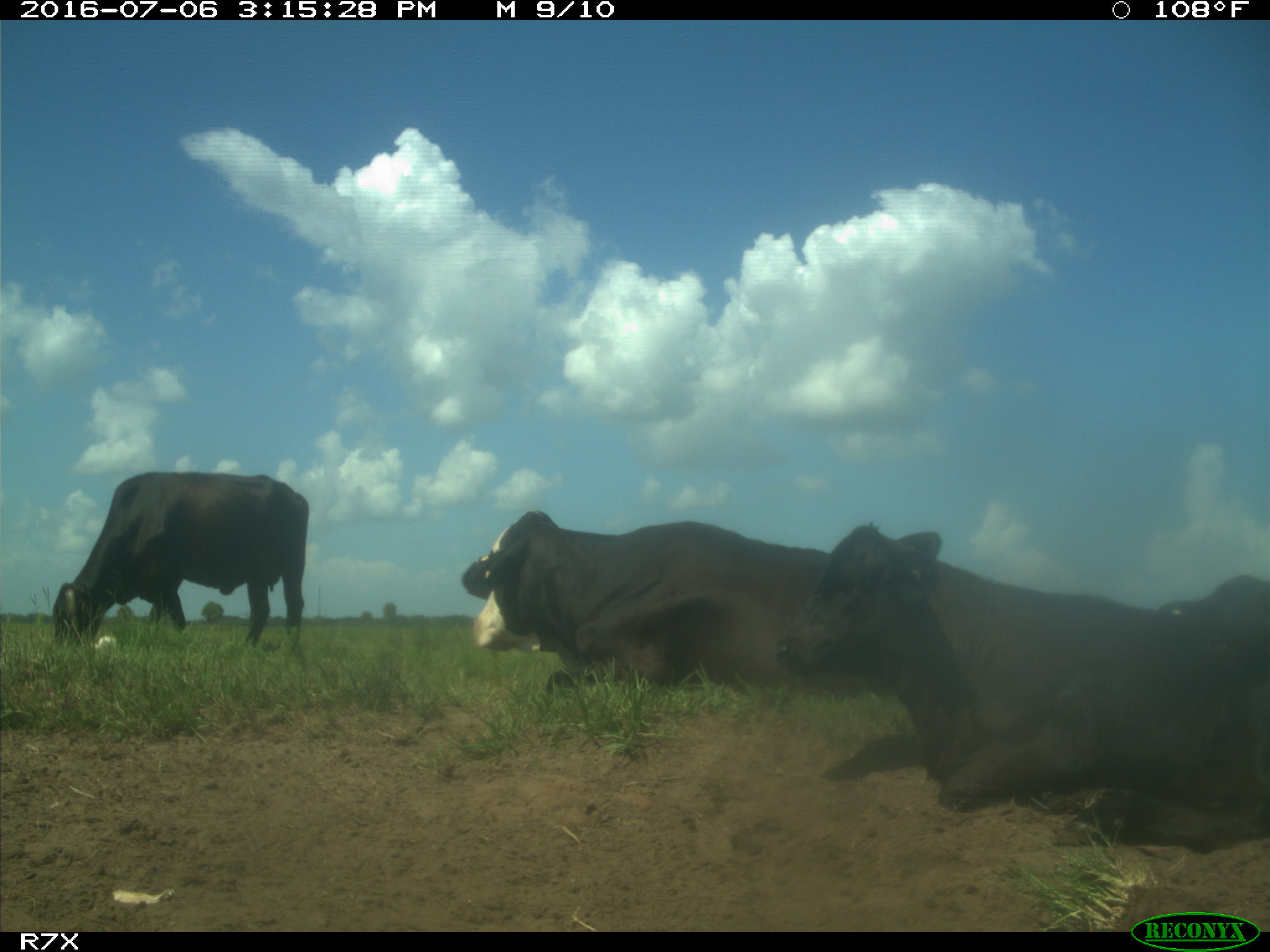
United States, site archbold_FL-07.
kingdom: Animalia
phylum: Chordata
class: Mammalia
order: Artiodactyla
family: Bovidae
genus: Bos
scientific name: Bos taurus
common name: domestic cow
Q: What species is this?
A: Bos taurus (domestic cow).